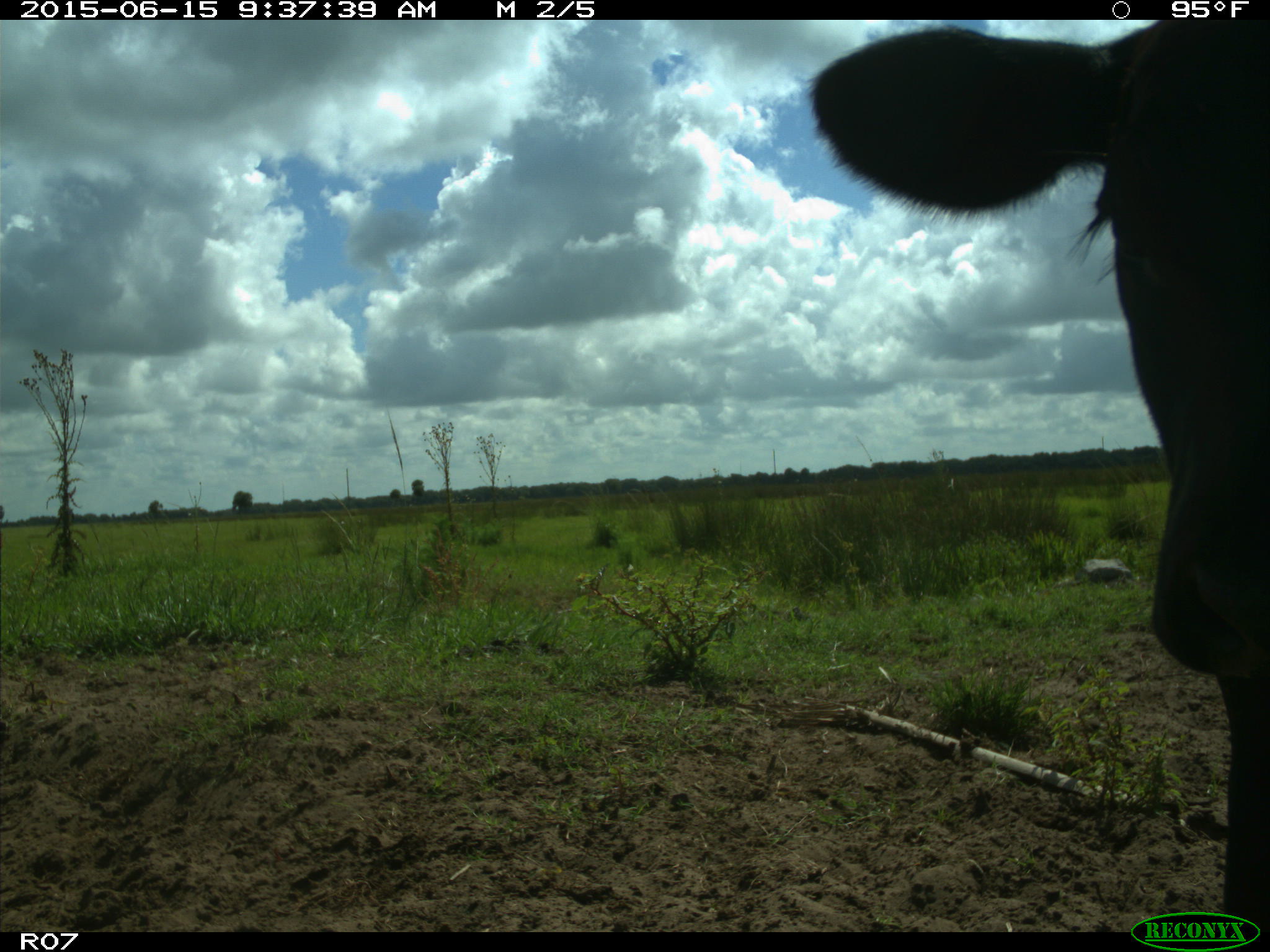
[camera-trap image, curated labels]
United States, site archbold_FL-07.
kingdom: Animalia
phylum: Chordata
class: Mammalia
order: Artiodactyla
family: Bovidae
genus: Bos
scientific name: Bos taurus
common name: domestic cow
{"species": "Bos taurus (domestic cow)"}